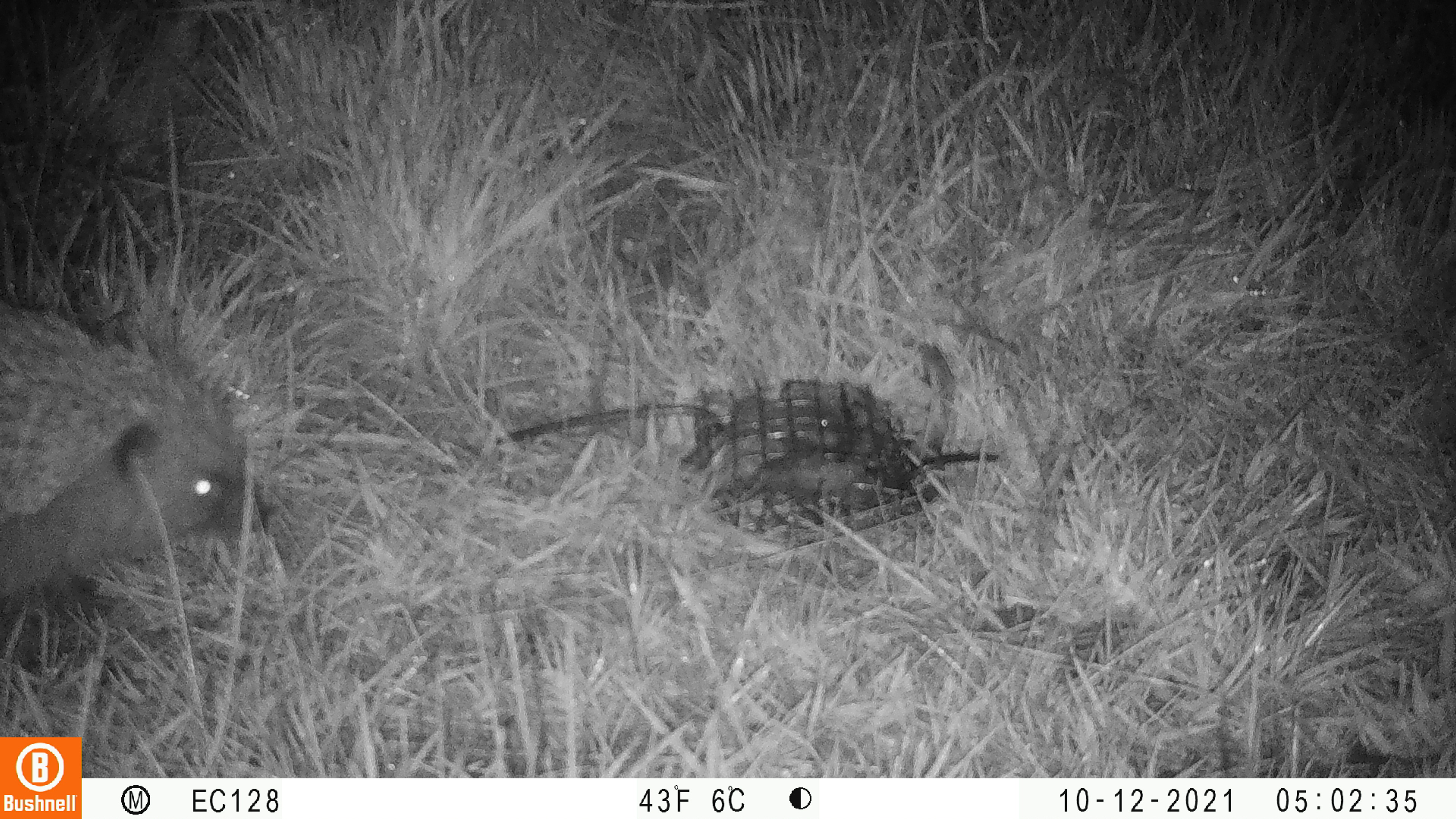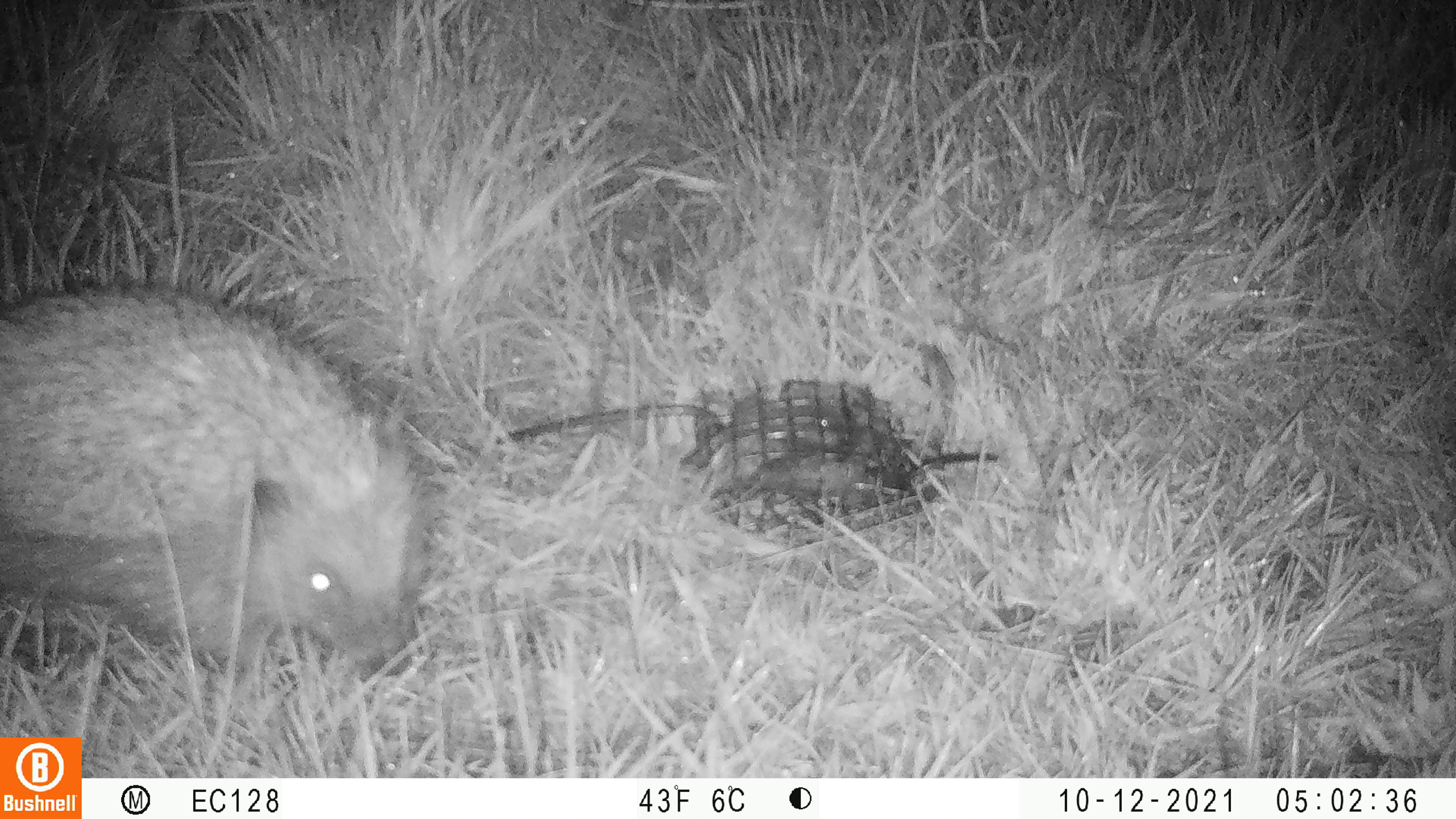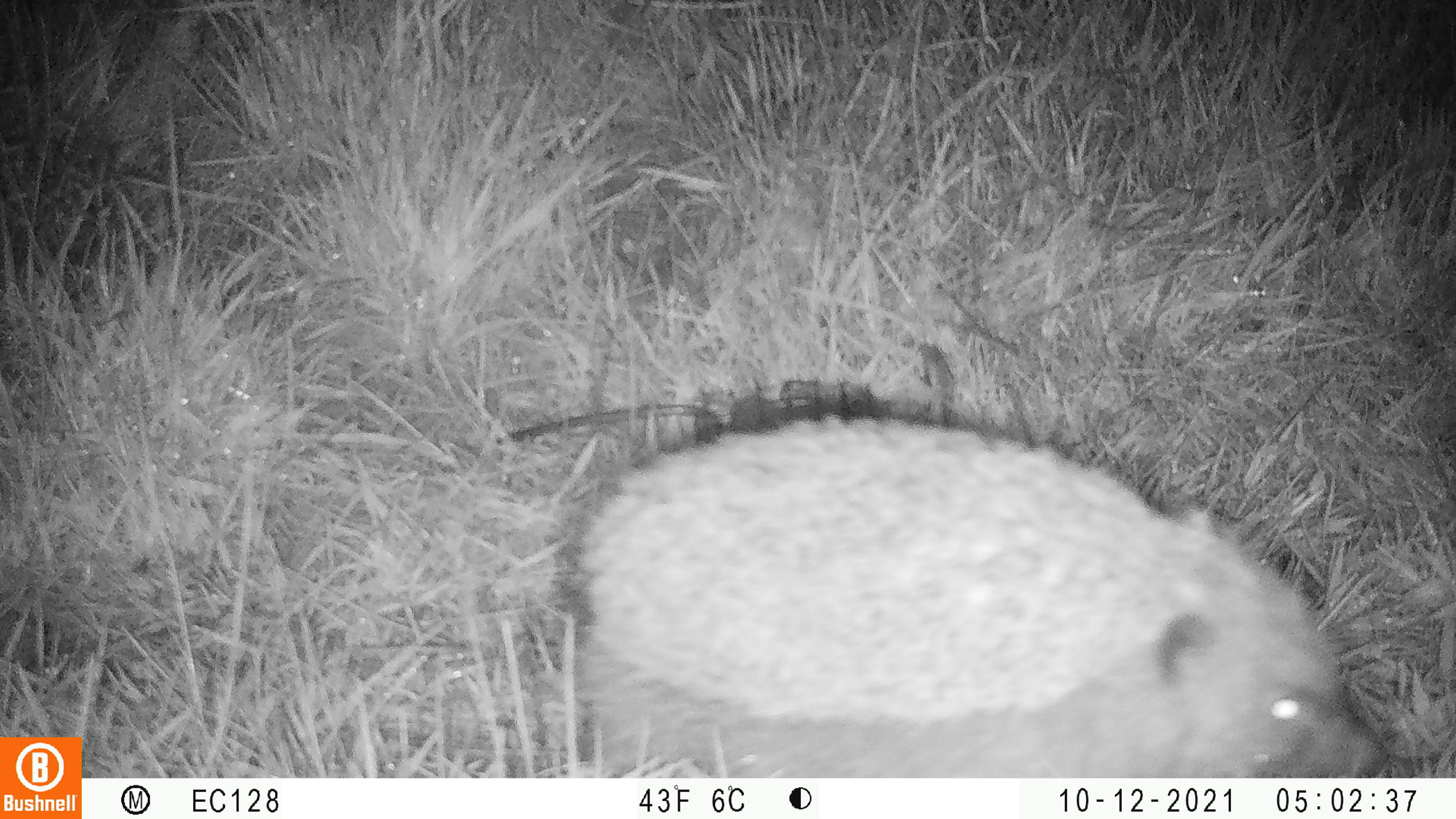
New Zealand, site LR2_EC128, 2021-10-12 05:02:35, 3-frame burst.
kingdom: Animalia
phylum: Chordata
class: Mammalia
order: Eulipotyphla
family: Erinaceidae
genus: Erinaceus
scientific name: Erinaceus europaeus europaeus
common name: european hedgehog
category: hedgehog